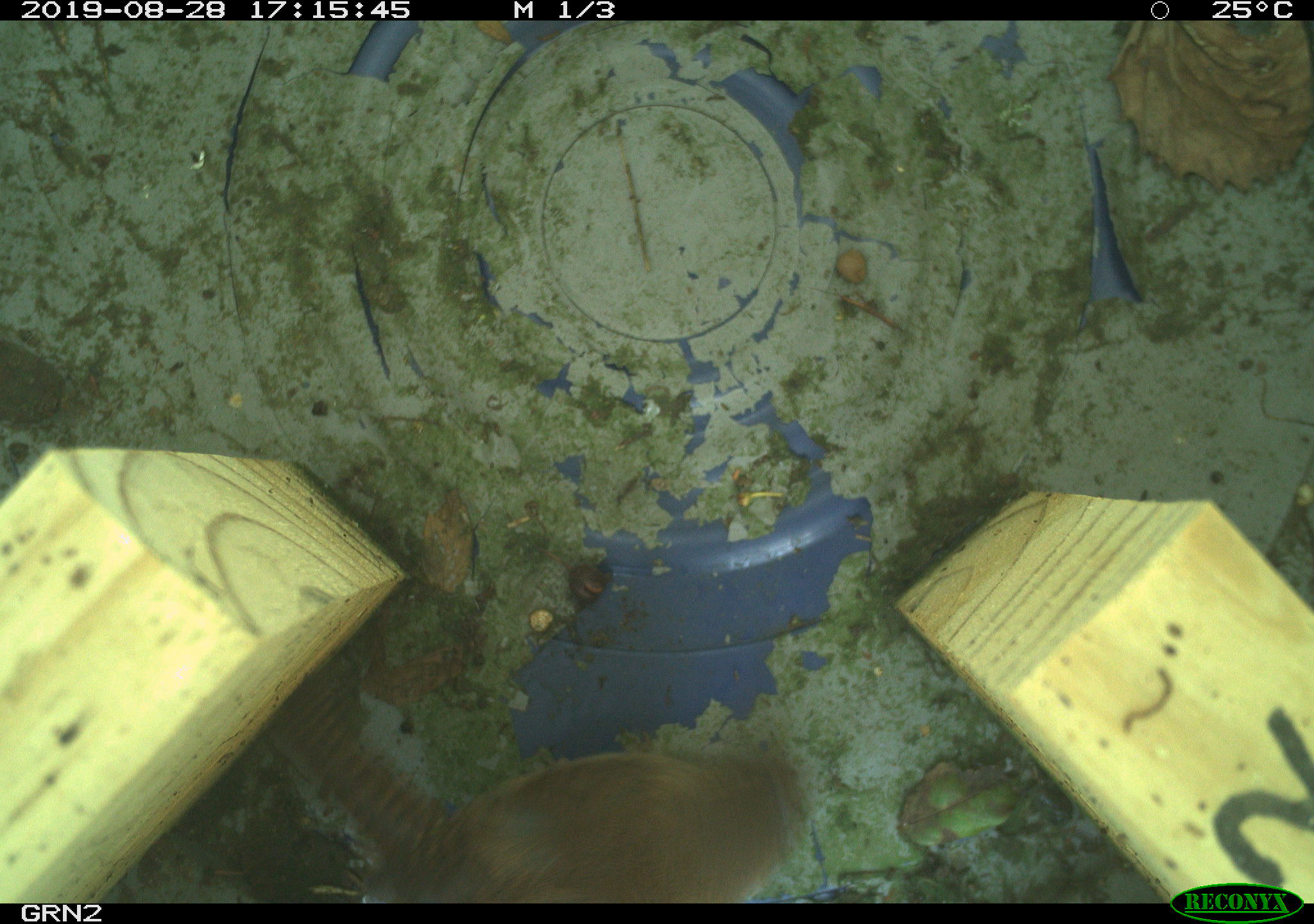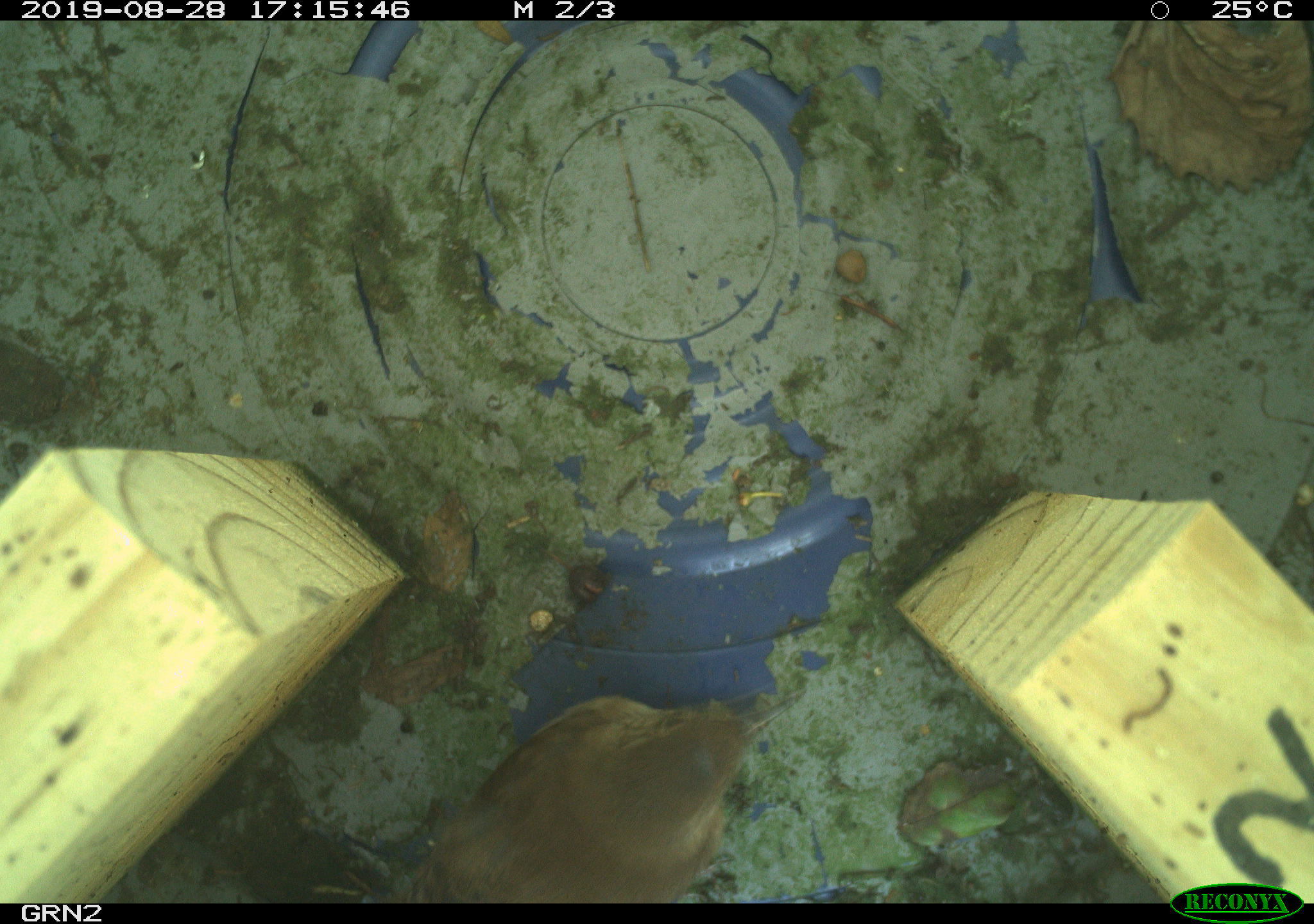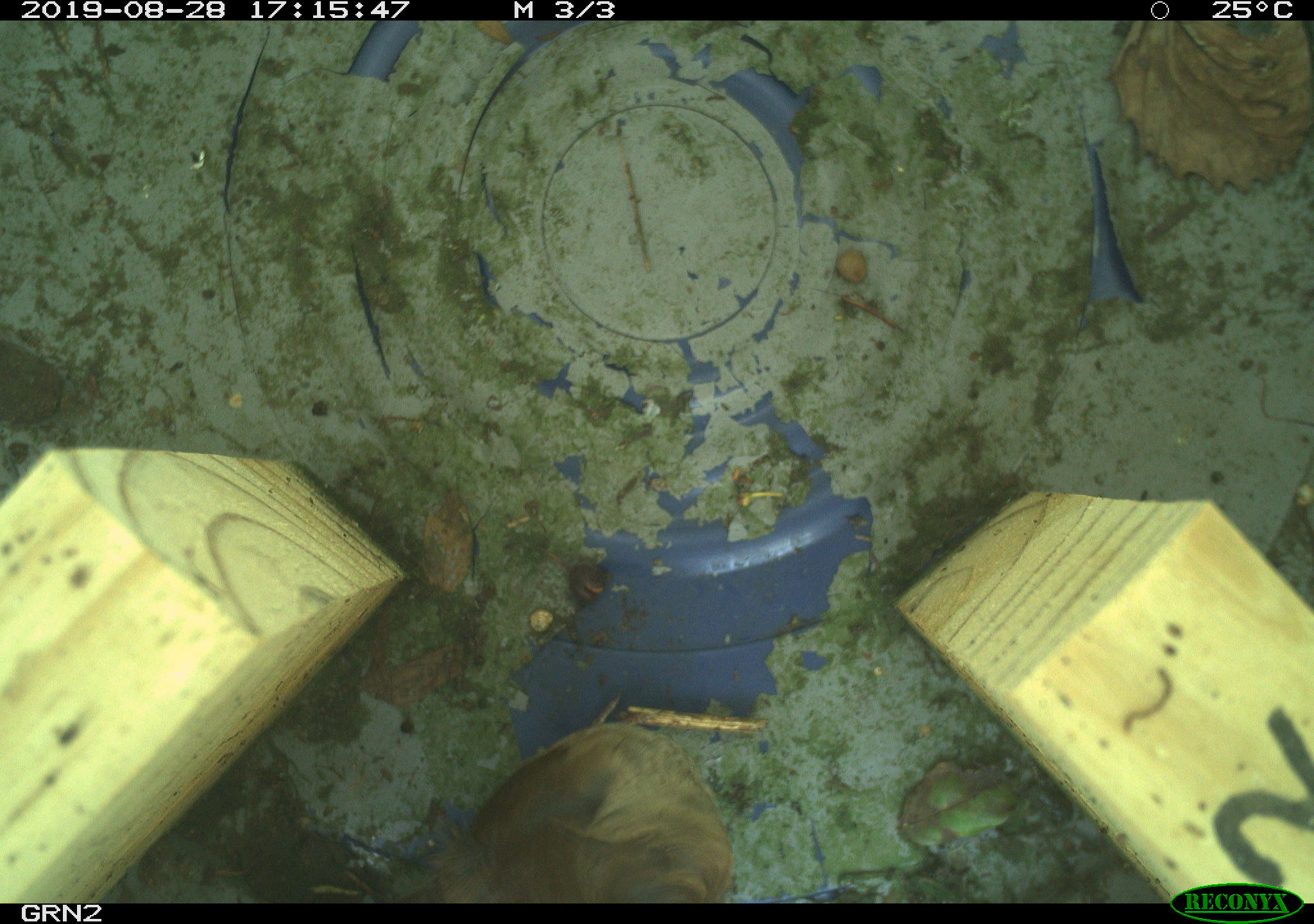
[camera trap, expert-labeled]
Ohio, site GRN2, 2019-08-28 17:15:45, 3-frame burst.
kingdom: Animalia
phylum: Chordata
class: Aves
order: Passeriformes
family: Troglodytidae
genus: Troglodytes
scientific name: Troglodytes aedon aedon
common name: northern house wren